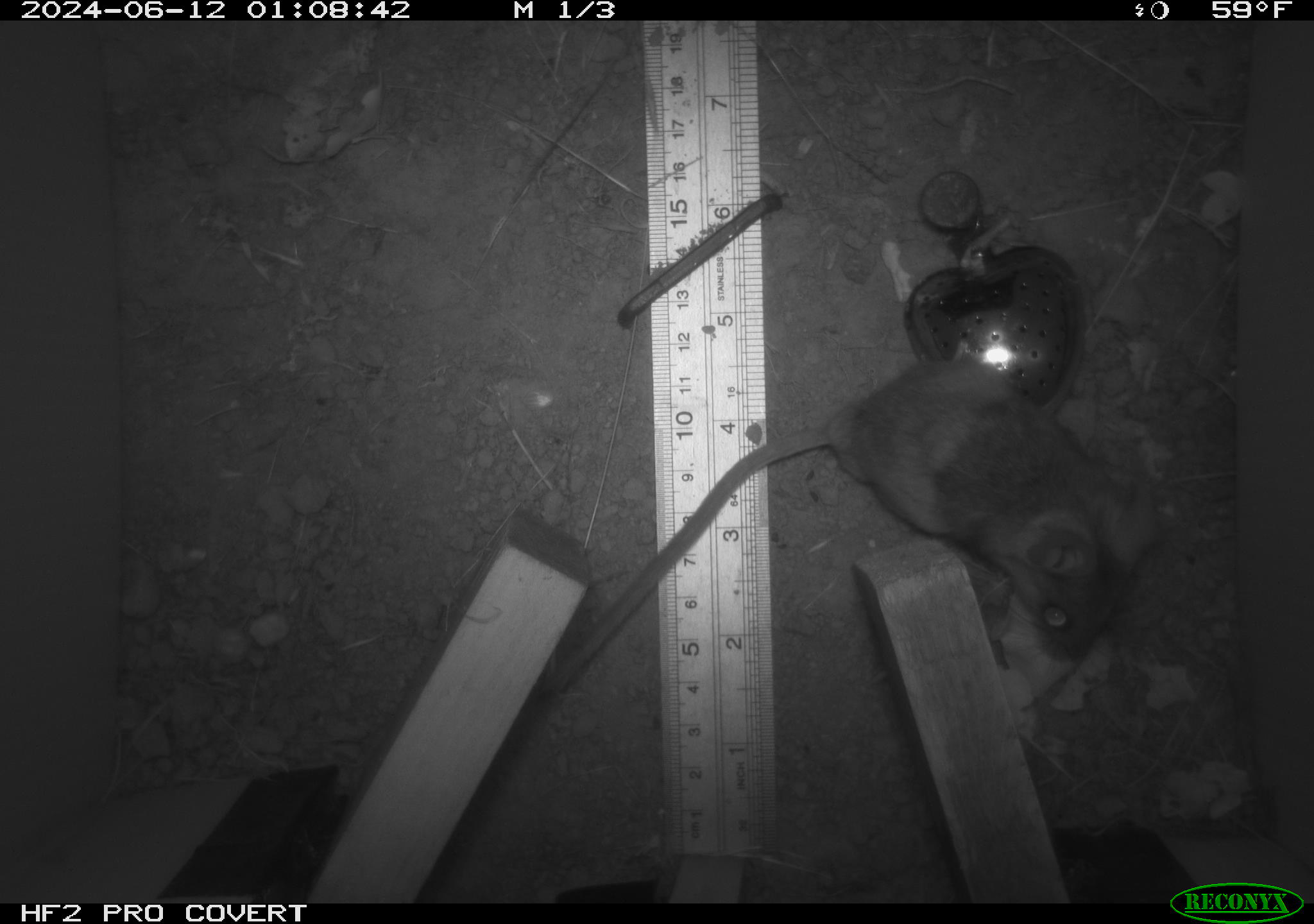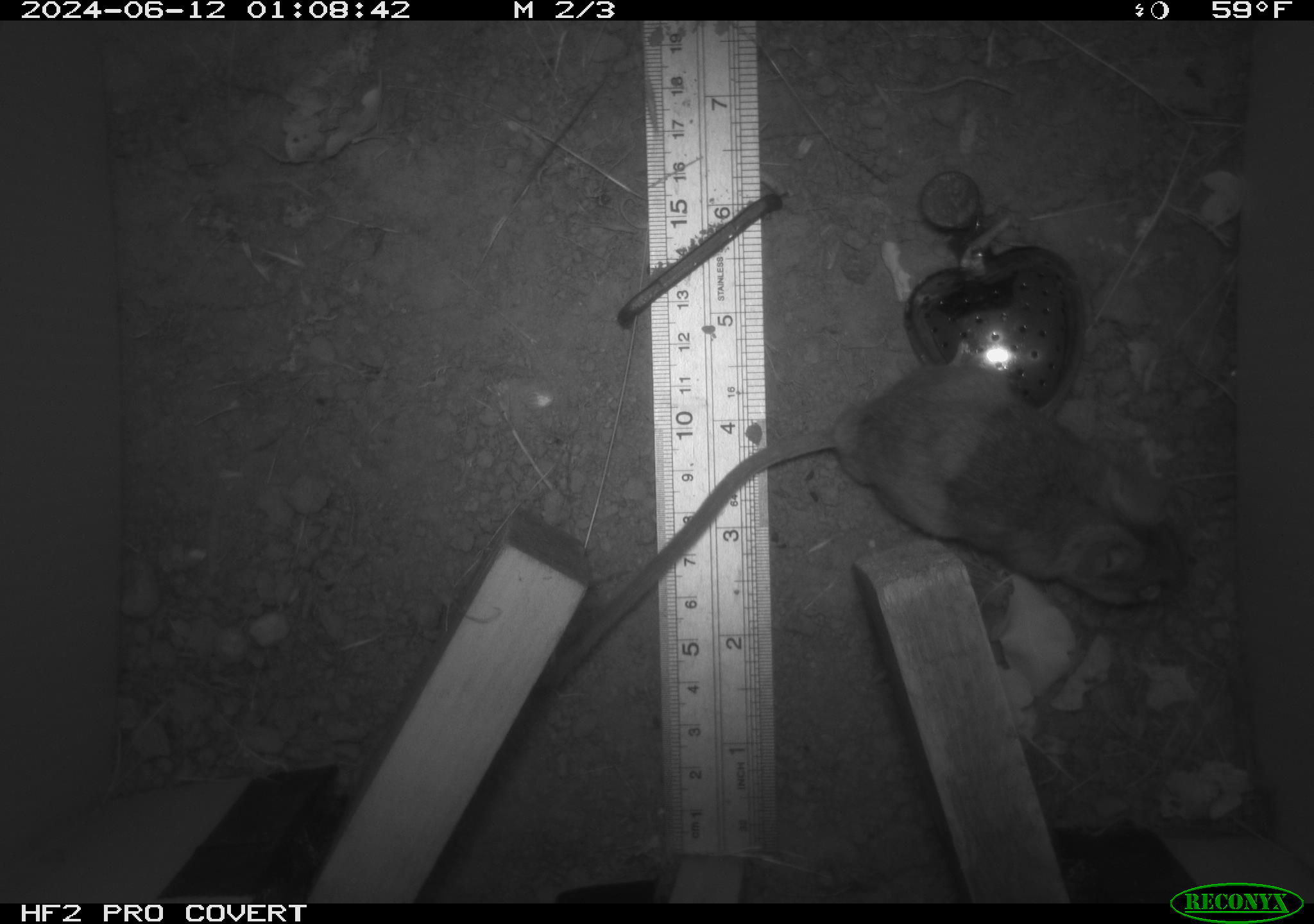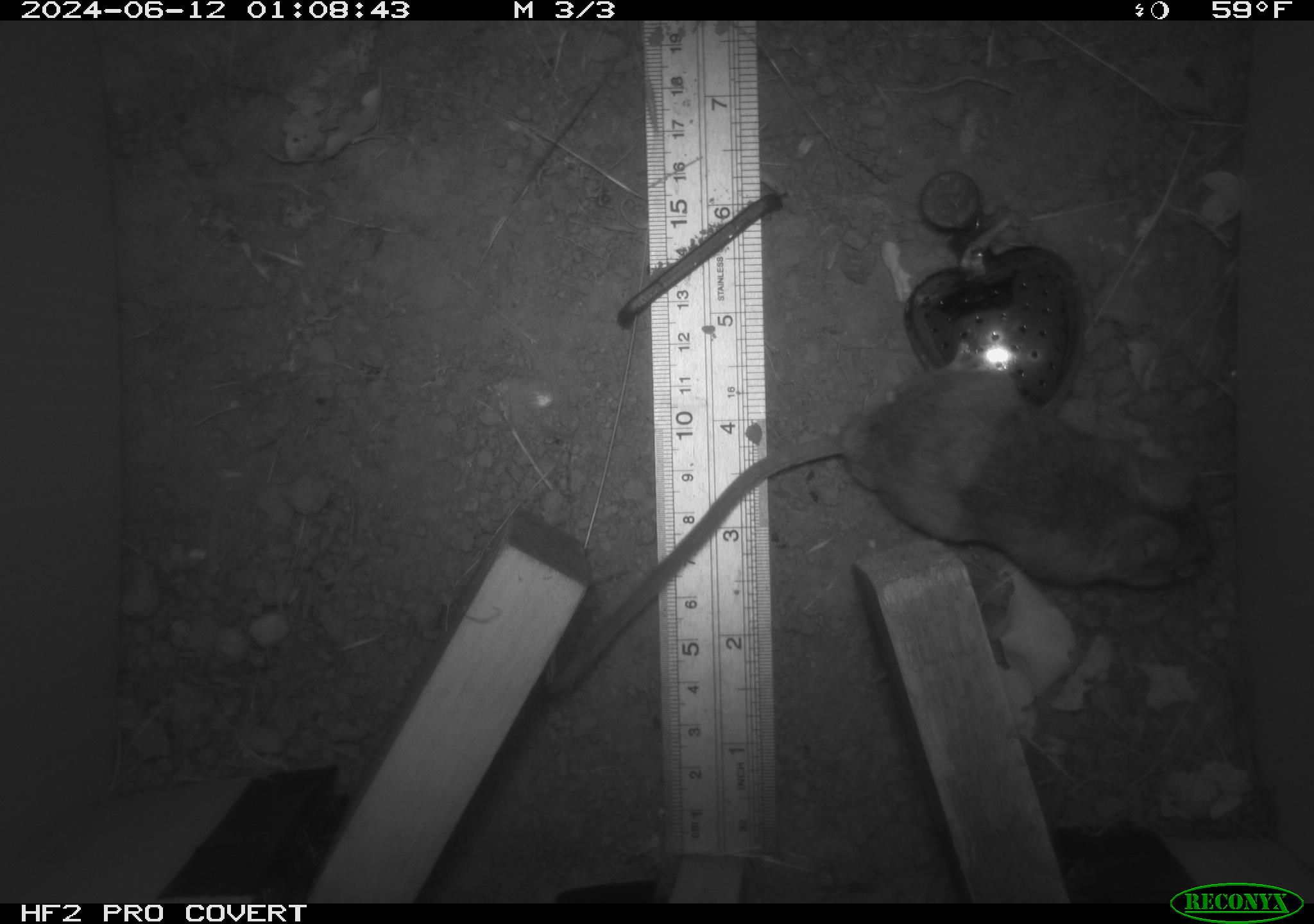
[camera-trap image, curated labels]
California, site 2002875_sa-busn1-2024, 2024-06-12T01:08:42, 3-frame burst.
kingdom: Animalia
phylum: Chordata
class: Mammalia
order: Rodentia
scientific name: Rodentia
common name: rodent